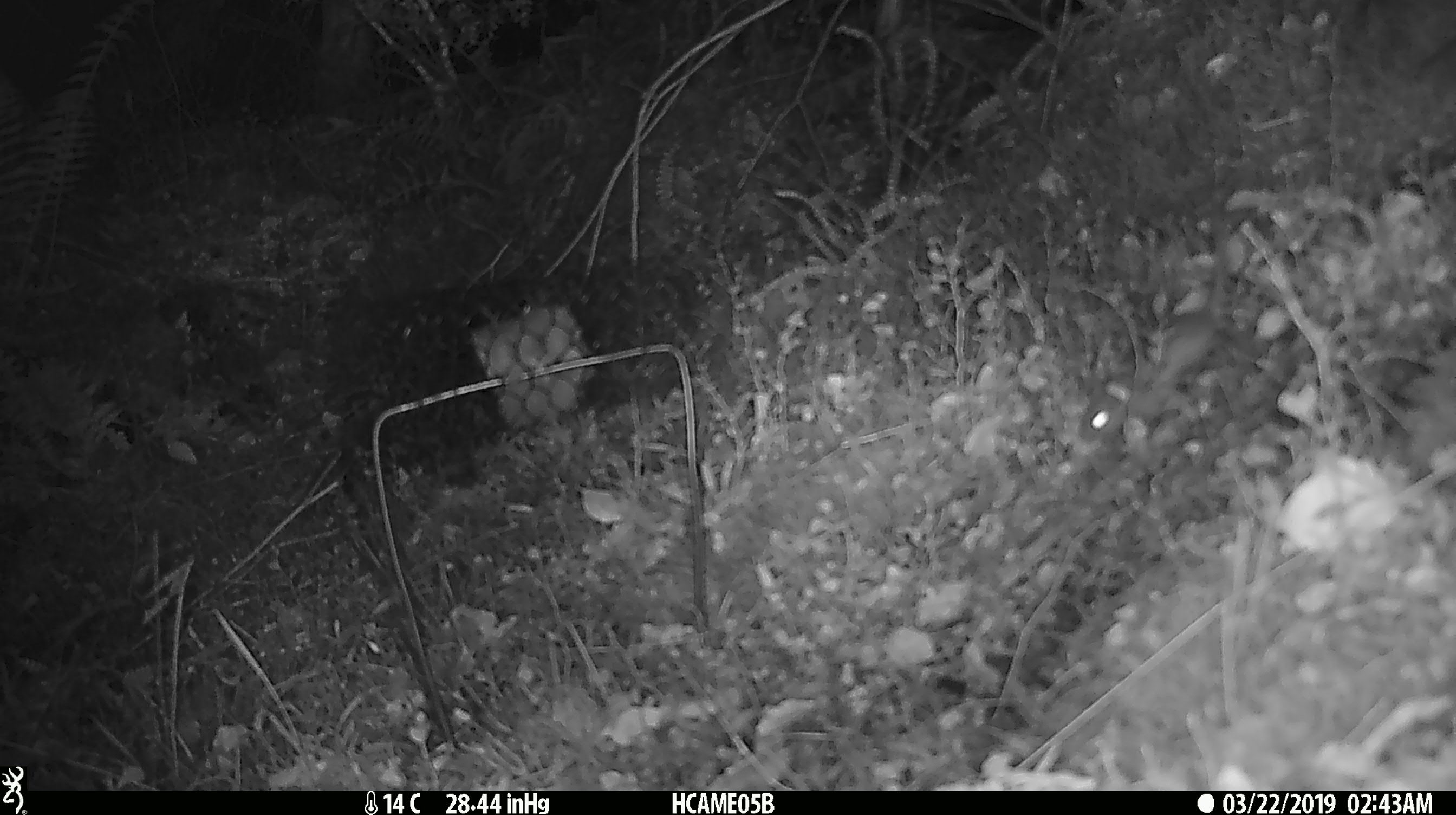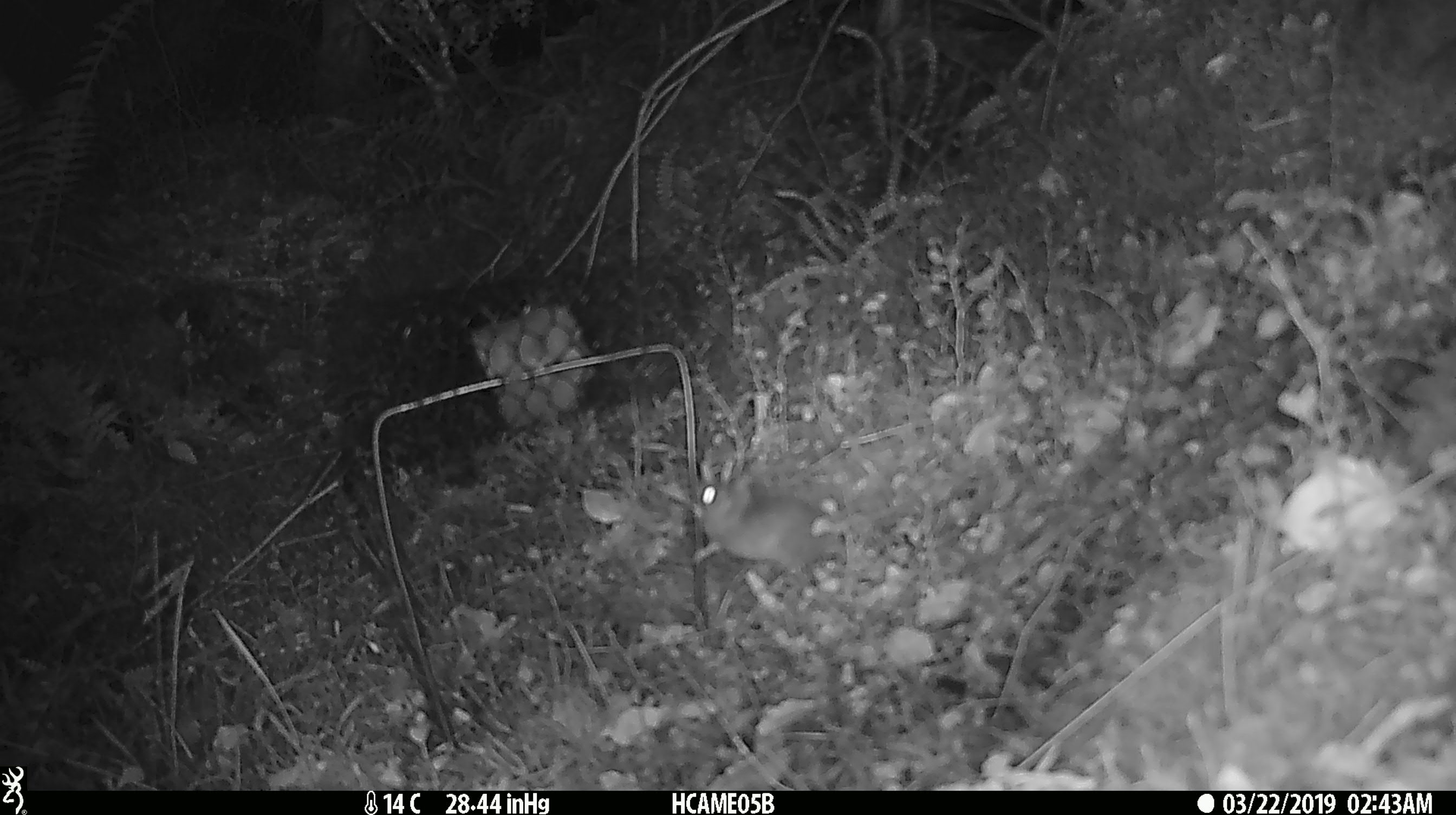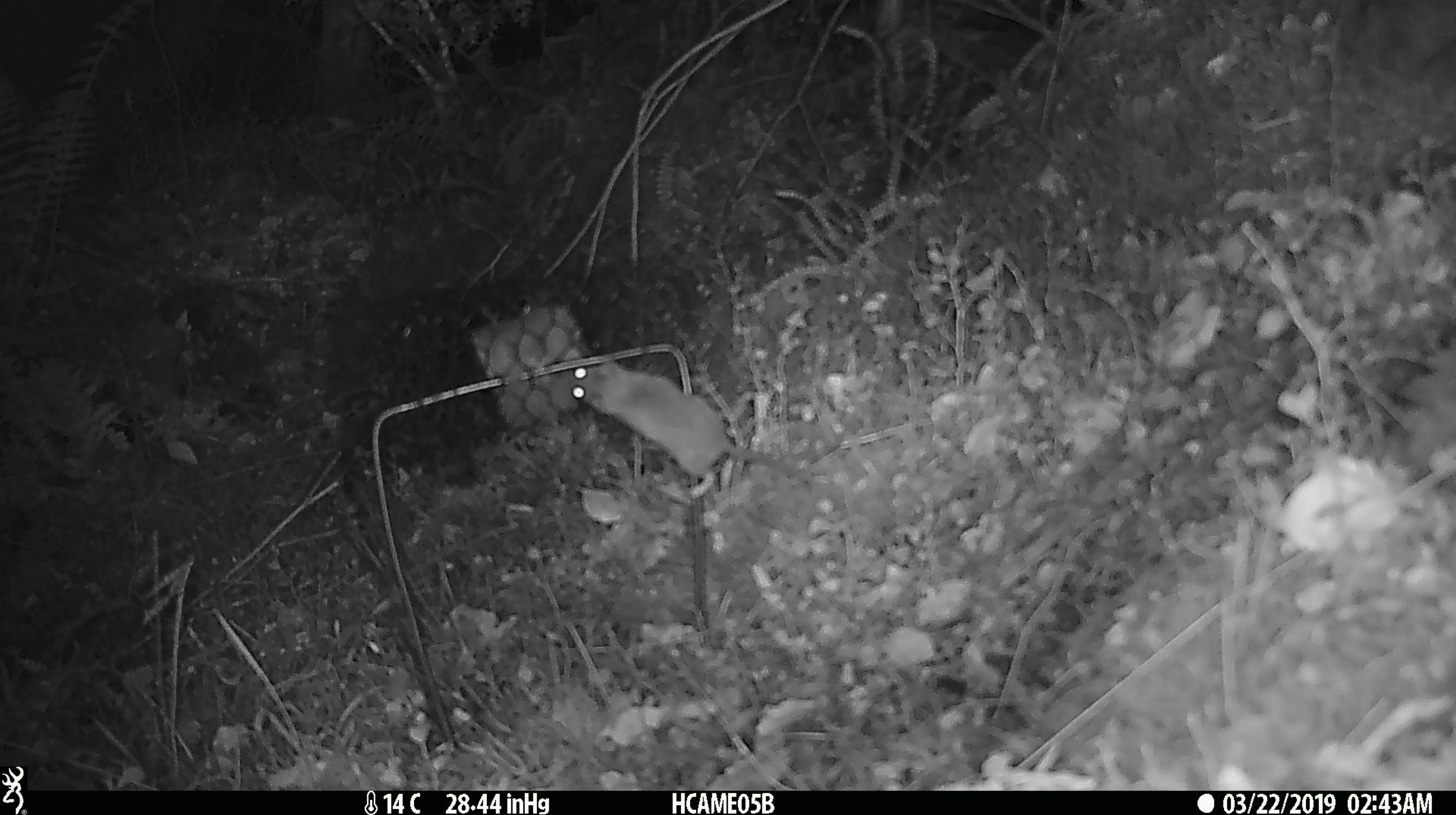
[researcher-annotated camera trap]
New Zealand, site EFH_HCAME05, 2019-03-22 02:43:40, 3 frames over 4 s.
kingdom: Animalia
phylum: Chordata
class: Mammalia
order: Rodentia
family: Muridae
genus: Mus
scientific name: Mus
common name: mouse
Mouse (Mus).